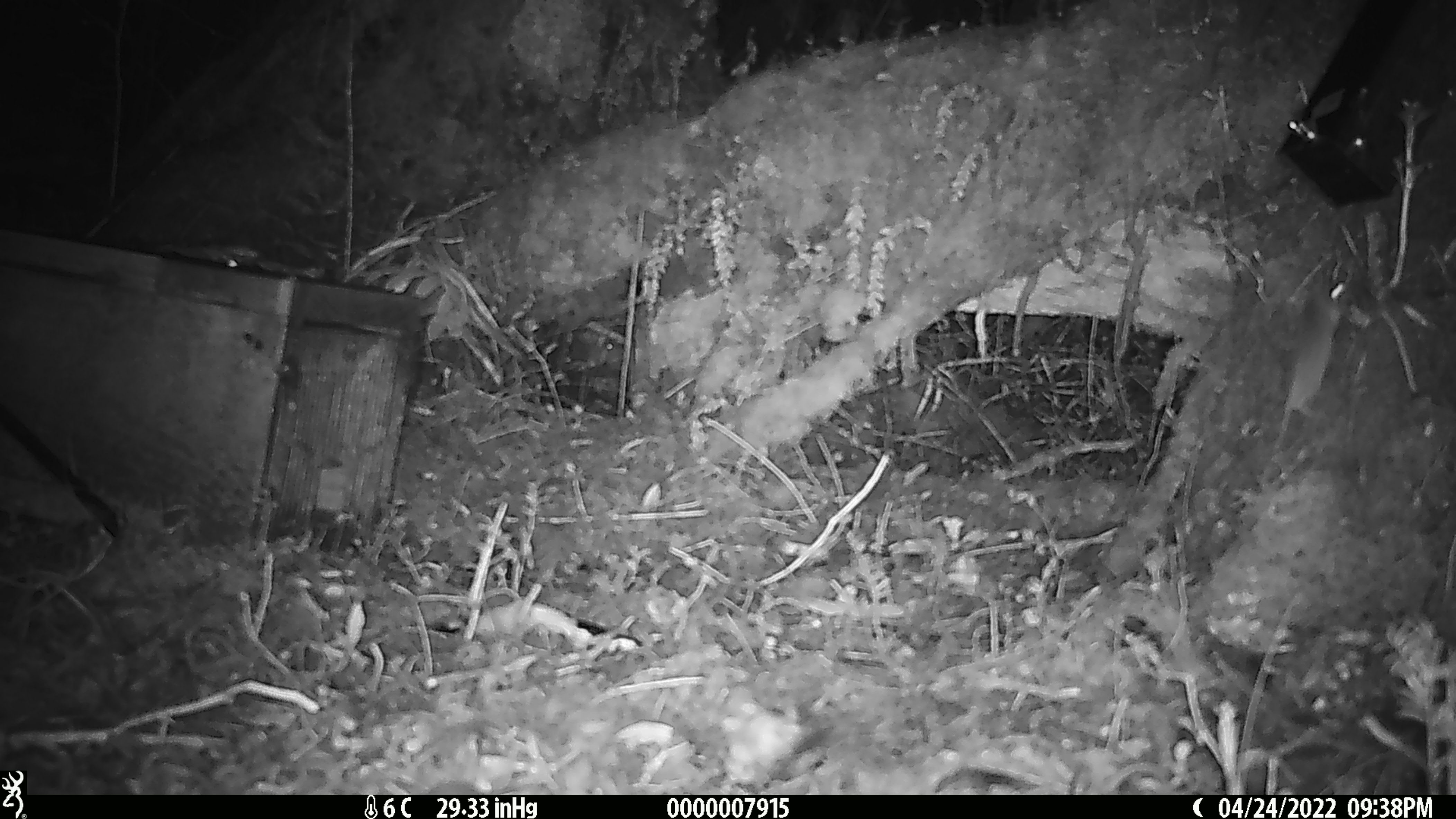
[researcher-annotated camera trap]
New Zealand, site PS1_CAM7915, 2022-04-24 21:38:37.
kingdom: Animalia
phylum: Chordata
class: Mammalia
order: Rodentia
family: Muridae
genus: Mus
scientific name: Mus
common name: mouse